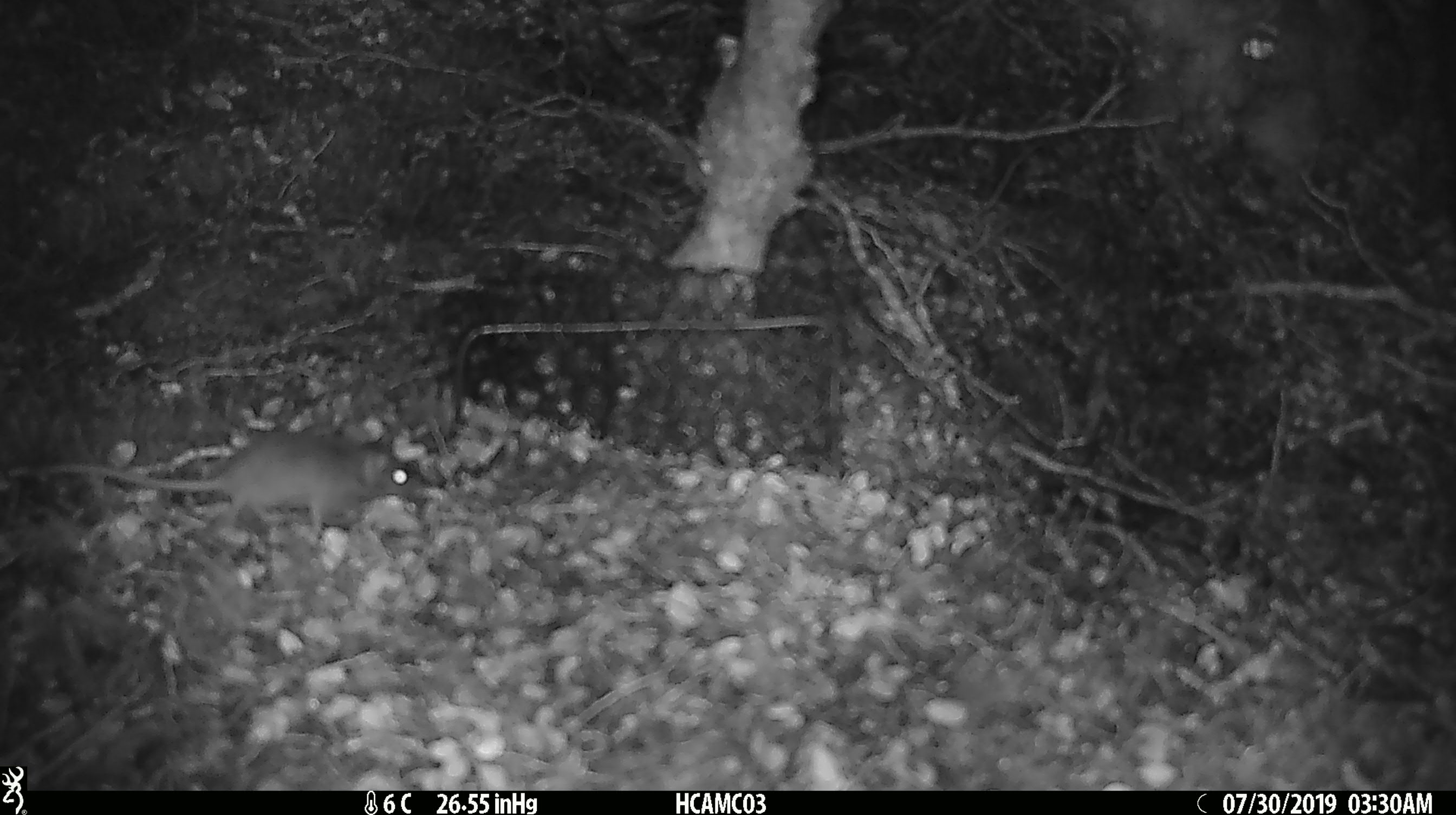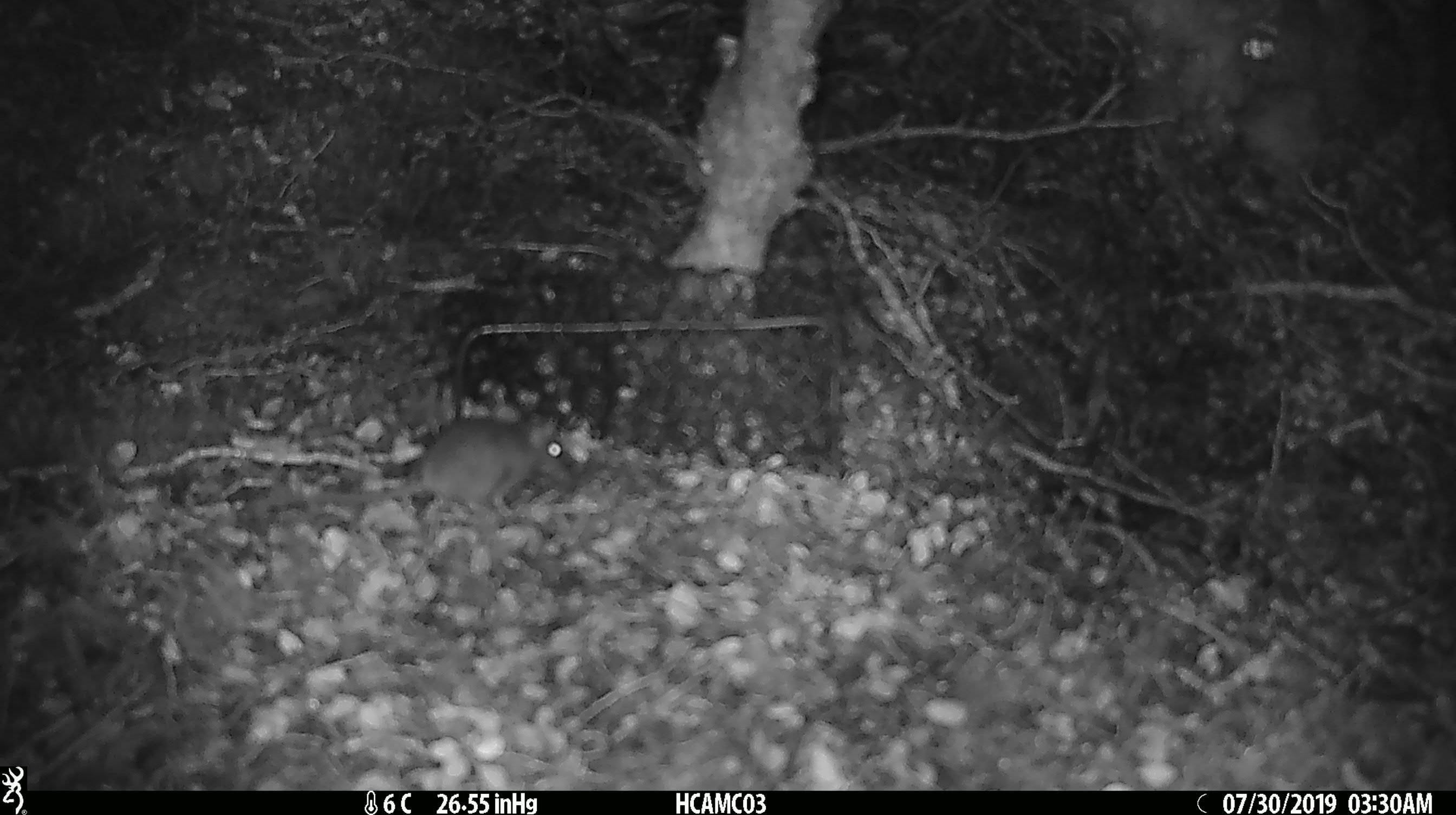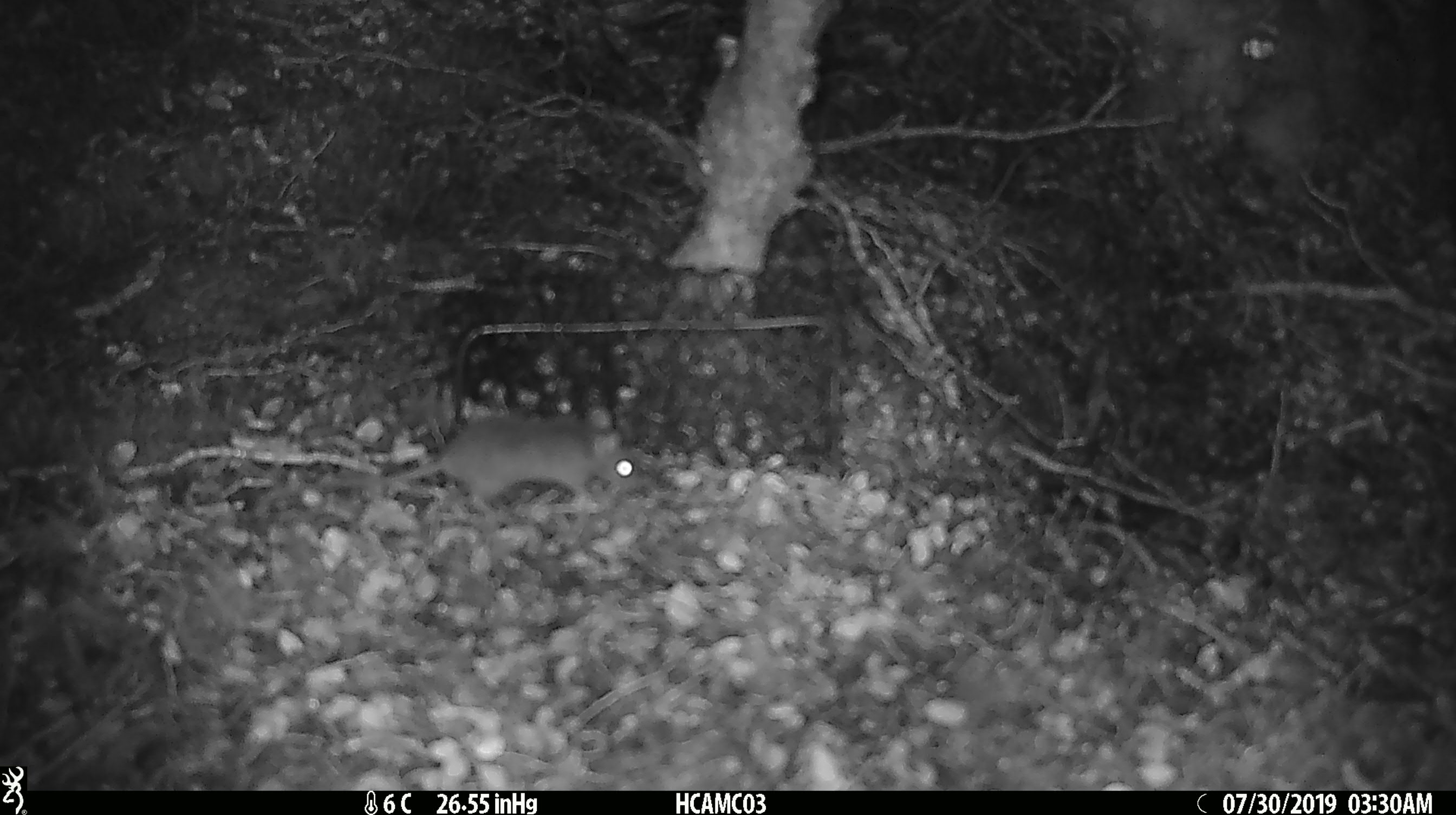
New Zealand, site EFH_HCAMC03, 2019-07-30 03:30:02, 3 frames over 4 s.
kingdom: Animalia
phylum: Chordata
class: Mammalia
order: Rodentia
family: Muridae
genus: Mus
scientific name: Mus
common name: mouse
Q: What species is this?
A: Mouse (Mus).